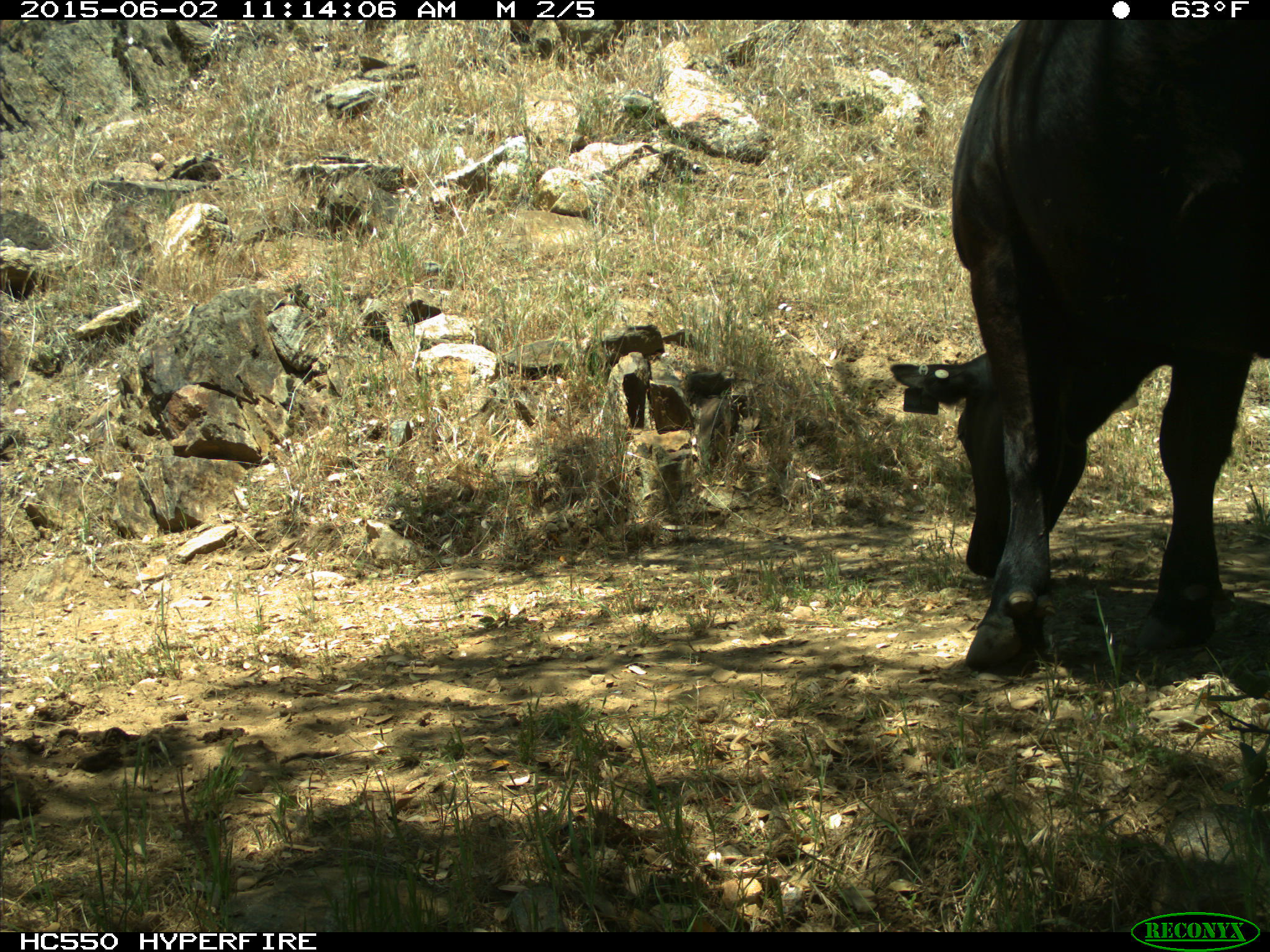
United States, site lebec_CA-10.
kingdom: Animalia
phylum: Chordata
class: Mammalia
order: Artiodactyla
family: Bovidae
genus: Bos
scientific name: Bos taurus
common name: domestic cow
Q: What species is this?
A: Bos taurus (domestic cow).